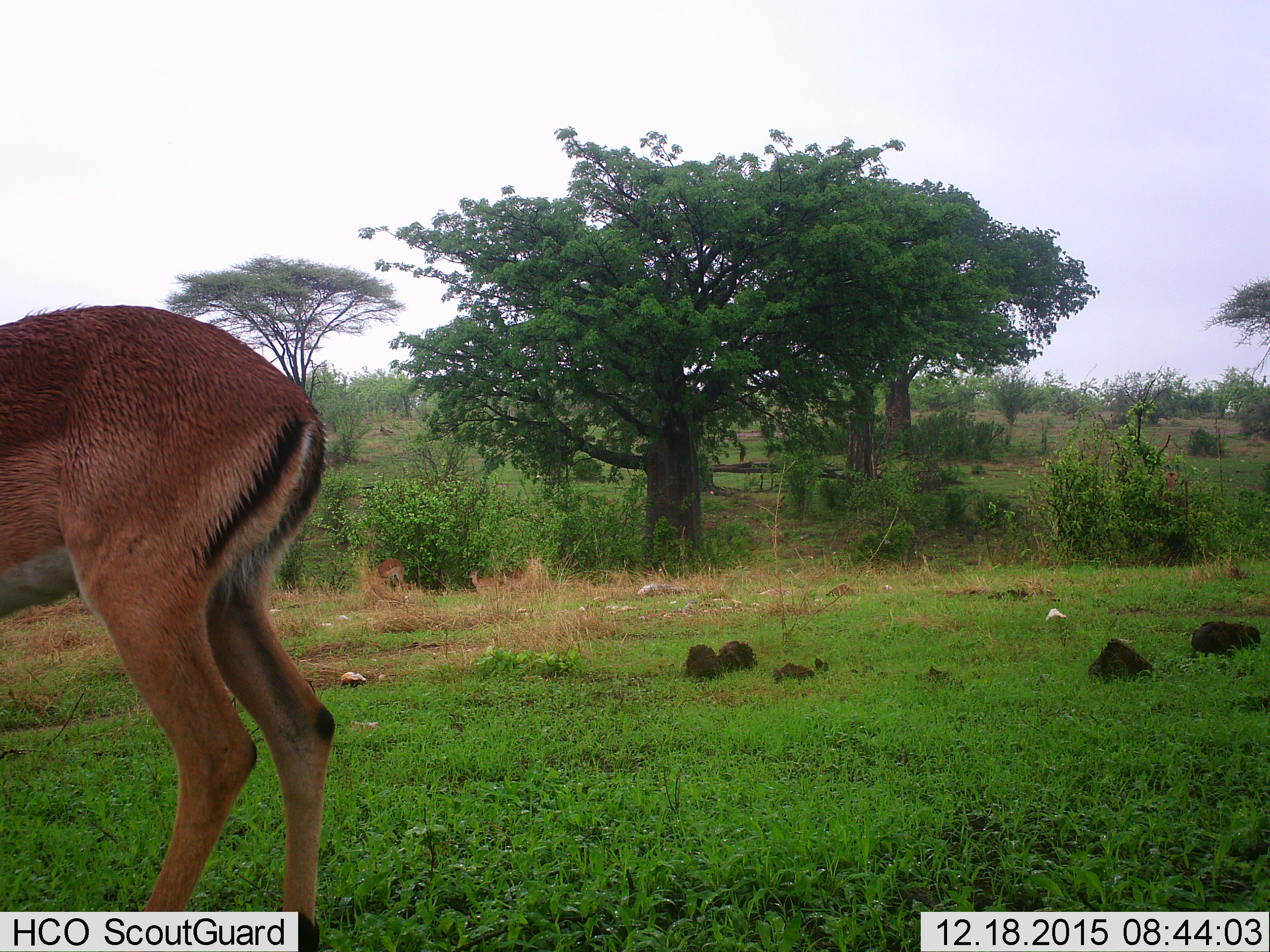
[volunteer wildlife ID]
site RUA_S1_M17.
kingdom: Animalia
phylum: Chordata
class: Mammalia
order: Artiodactyla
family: Bovidae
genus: Aepyceros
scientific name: Aepyceros melampus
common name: impala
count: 3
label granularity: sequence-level